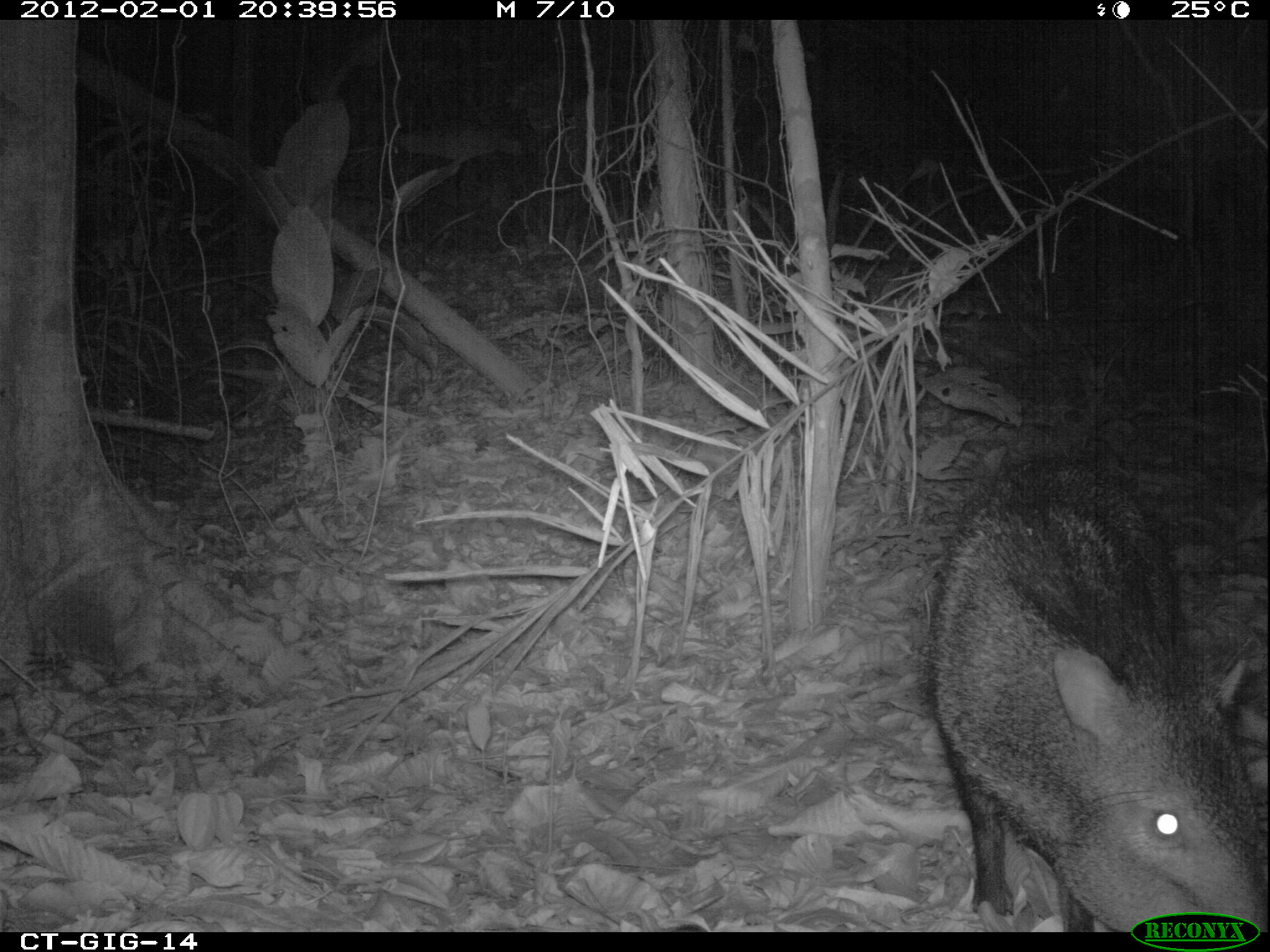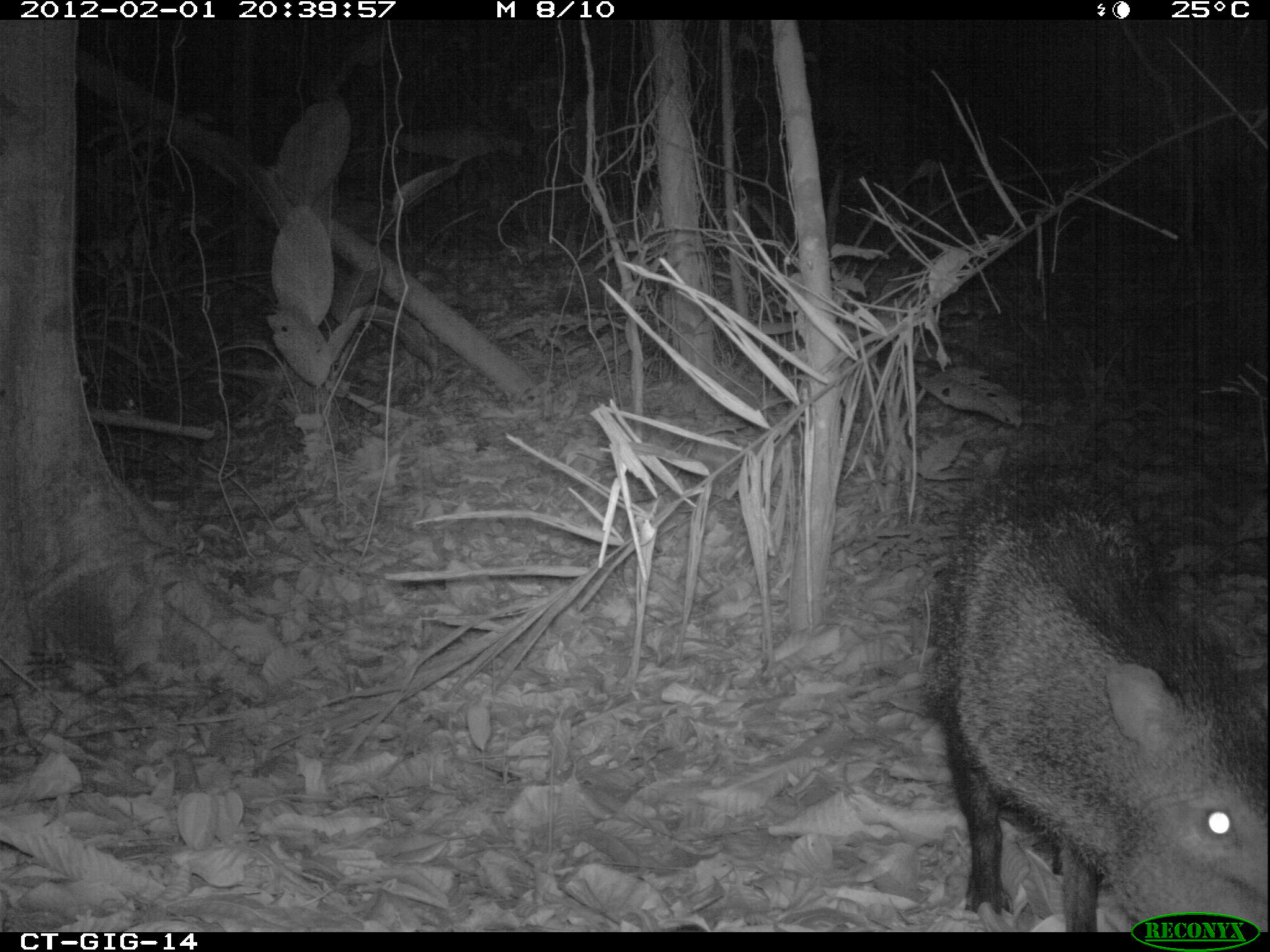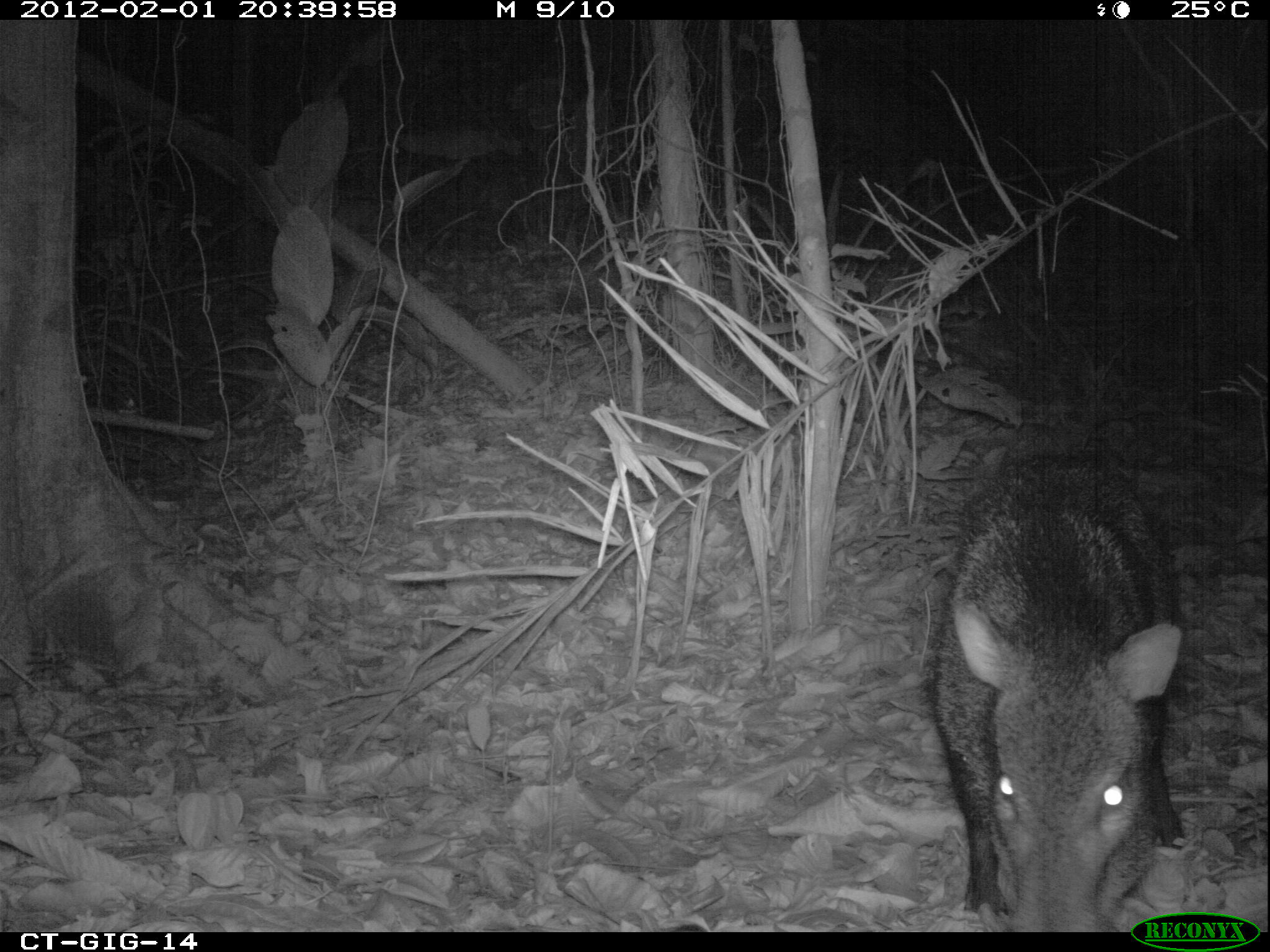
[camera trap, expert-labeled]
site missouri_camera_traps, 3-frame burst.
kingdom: Animalia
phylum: Chordata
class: Mammalia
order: Artiodactyla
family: Tayassuidae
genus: Pecari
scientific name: Pecari tajacu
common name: collared peccary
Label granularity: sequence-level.